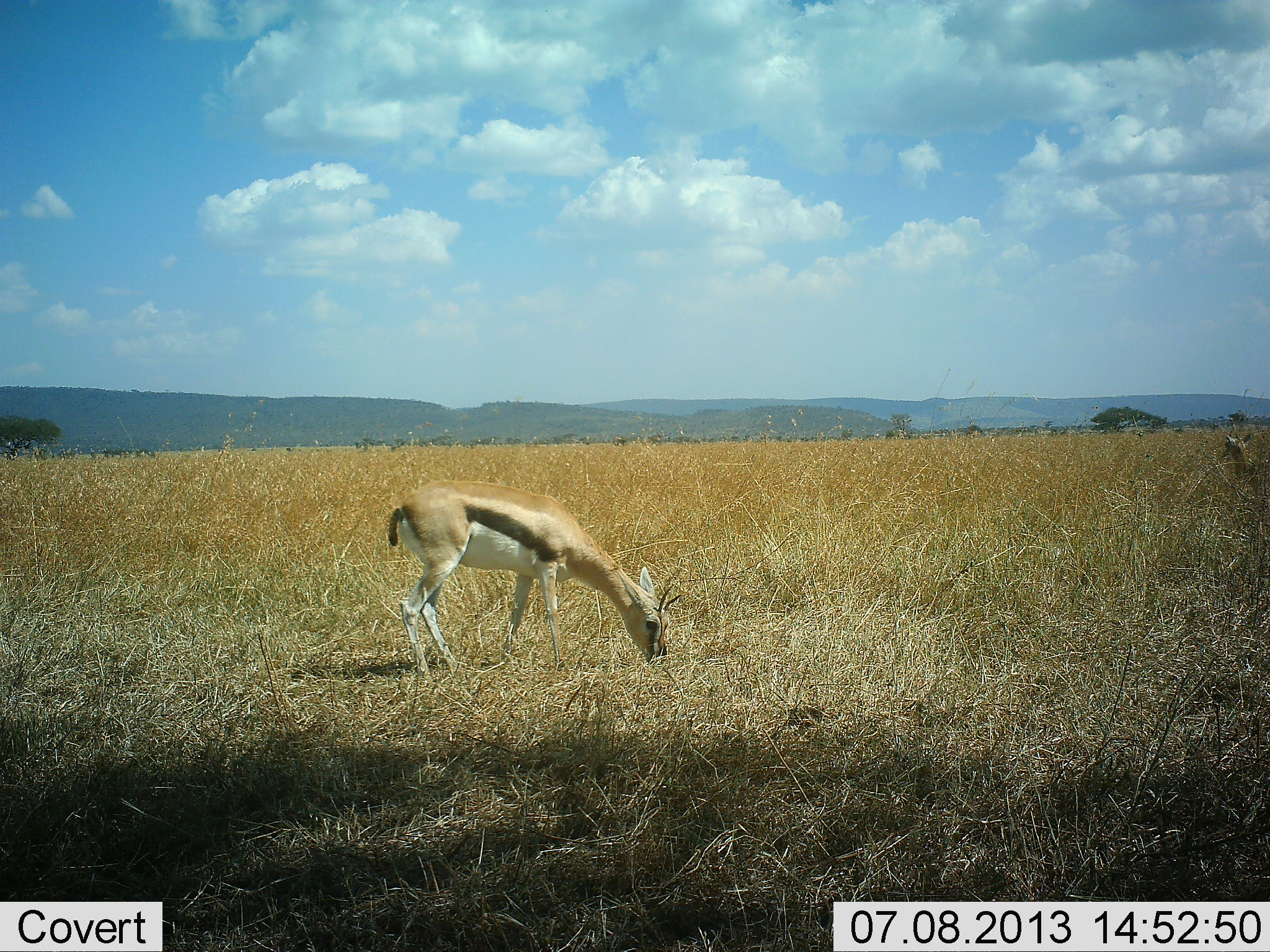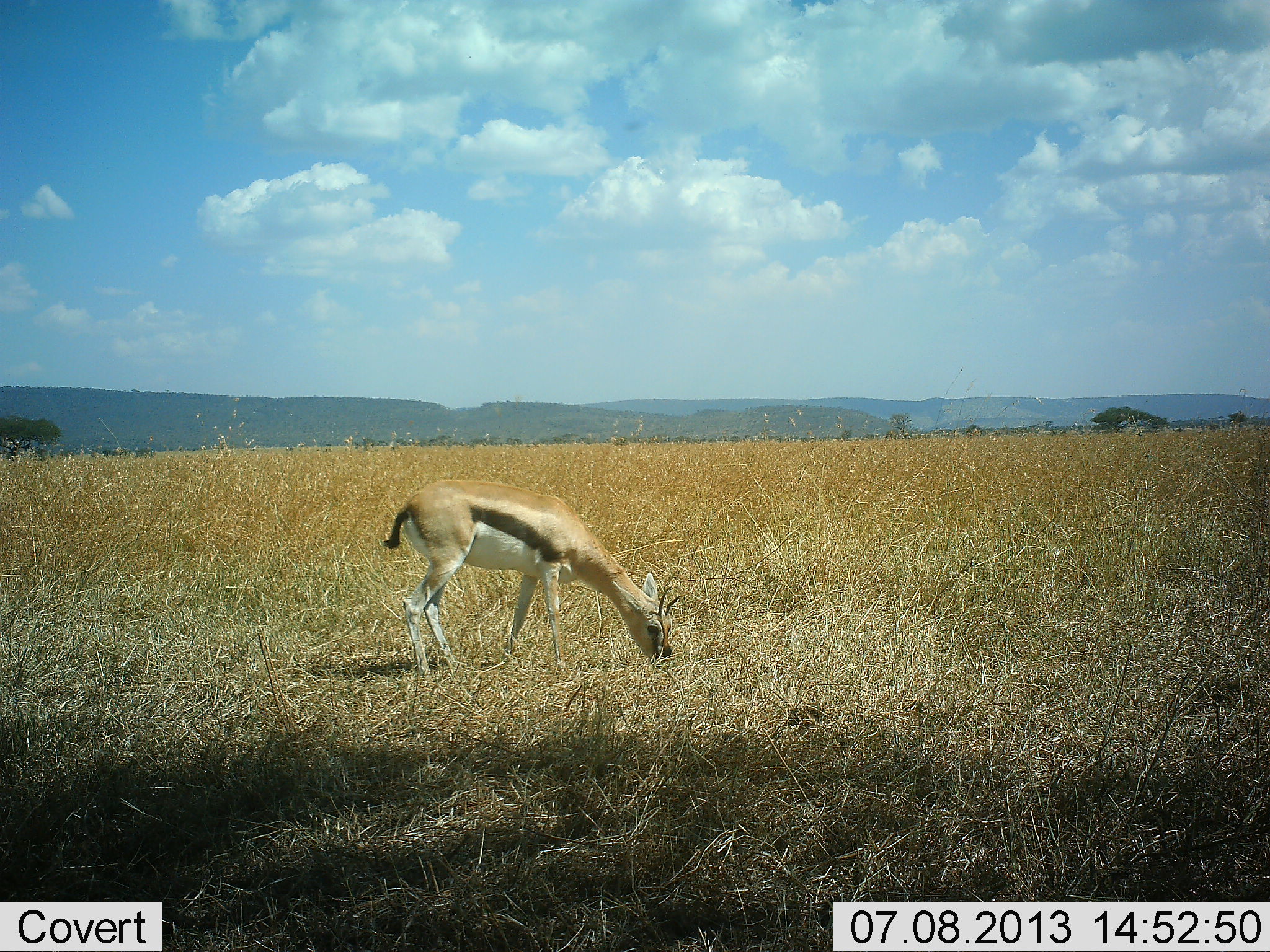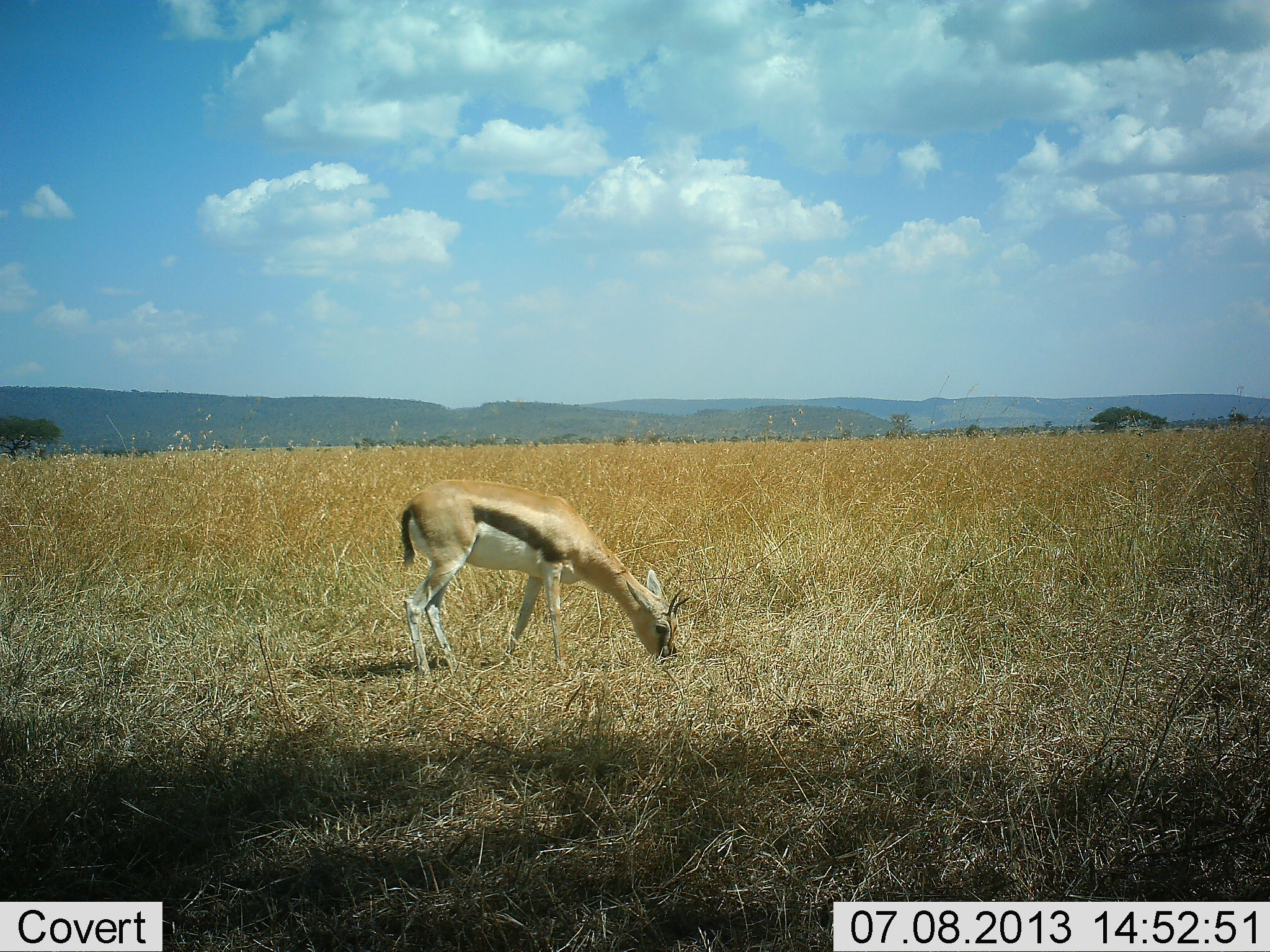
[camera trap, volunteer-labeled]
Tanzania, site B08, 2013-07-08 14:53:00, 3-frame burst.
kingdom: Animalia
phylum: Chordata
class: Mammalia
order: Artiodactyla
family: Bovidae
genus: Eudorcas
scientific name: Eudorcas thomsonii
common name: thomson's gazelle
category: gazellethomsons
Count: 1.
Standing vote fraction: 10%.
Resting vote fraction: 0%.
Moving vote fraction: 30%.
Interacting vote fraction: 0%.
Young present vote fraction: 0%.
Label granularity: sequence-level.